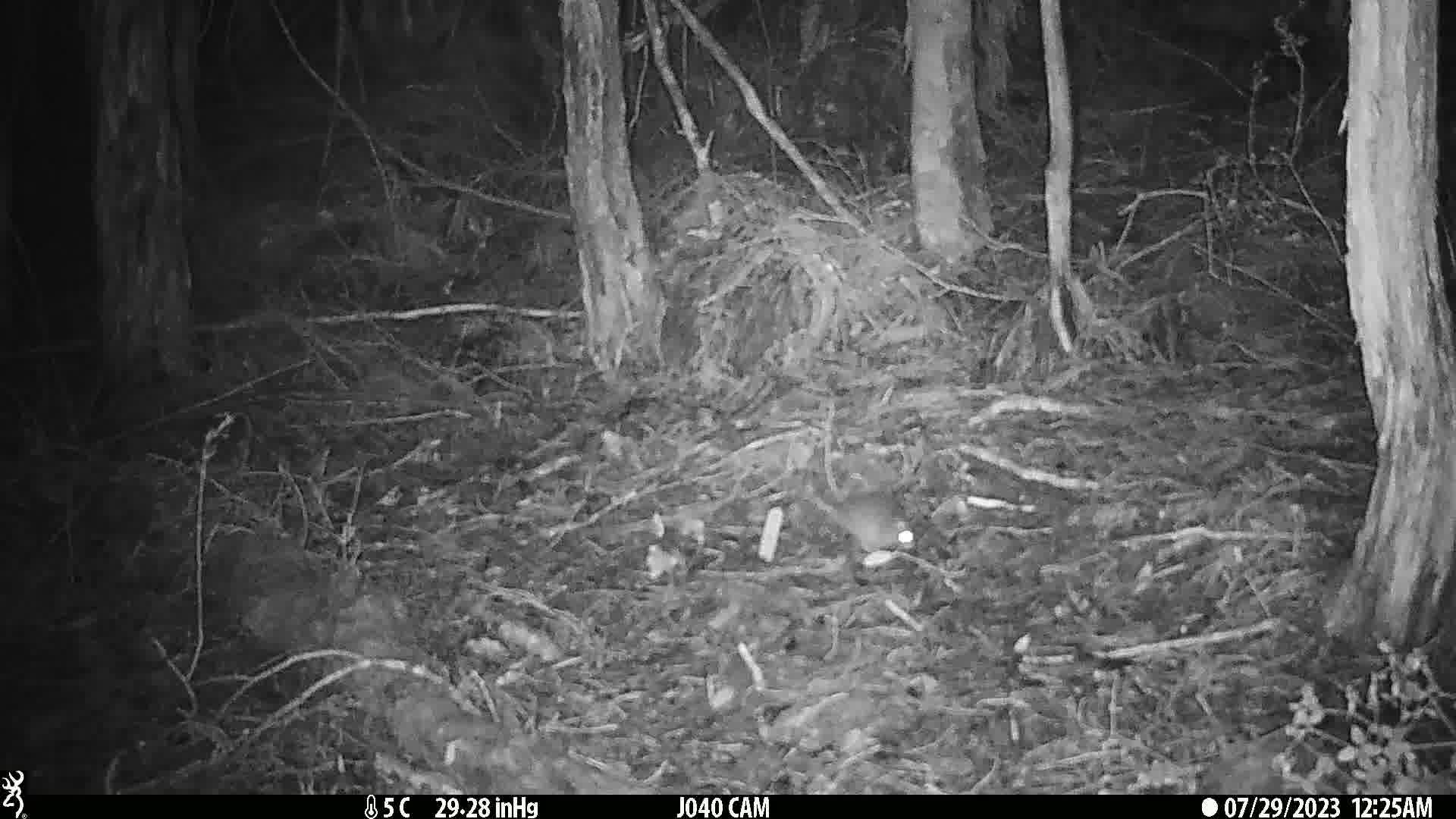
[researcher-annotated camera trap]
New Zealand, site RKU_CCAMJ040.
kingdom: Animalia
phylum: Chordata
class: Mammalia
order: Rodentia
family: Muridae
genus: Rattus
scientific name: Rattus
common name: rat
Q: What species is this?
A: Rat (Rattus).